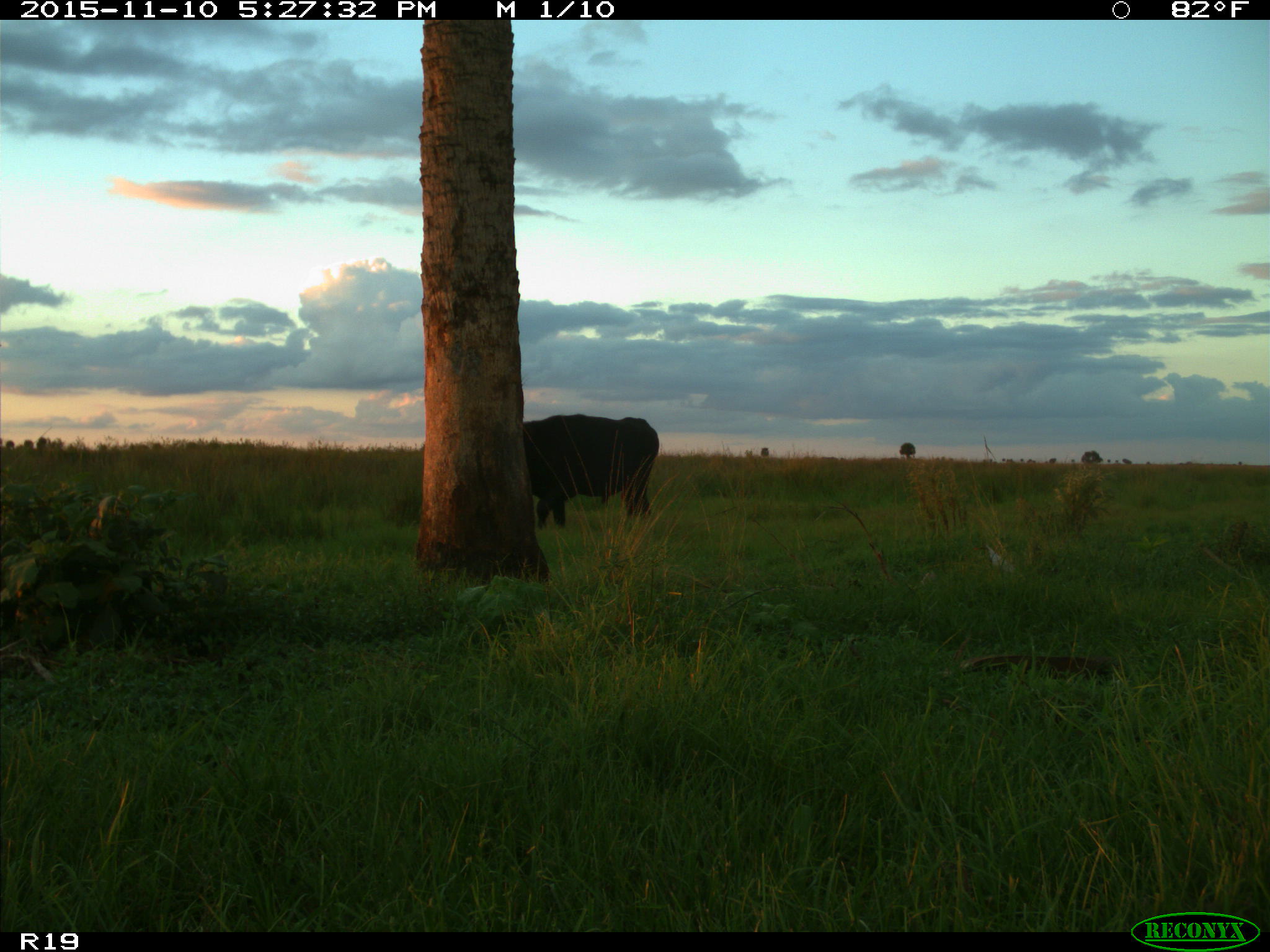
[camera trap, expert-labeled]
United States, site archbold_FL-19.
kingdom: Animalia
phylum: Chordata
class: Mammalia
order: Artiodactyla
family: Bovidae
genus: Bos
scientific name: Bos taurus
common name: domestic cow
Bos taurus (domestic cow).